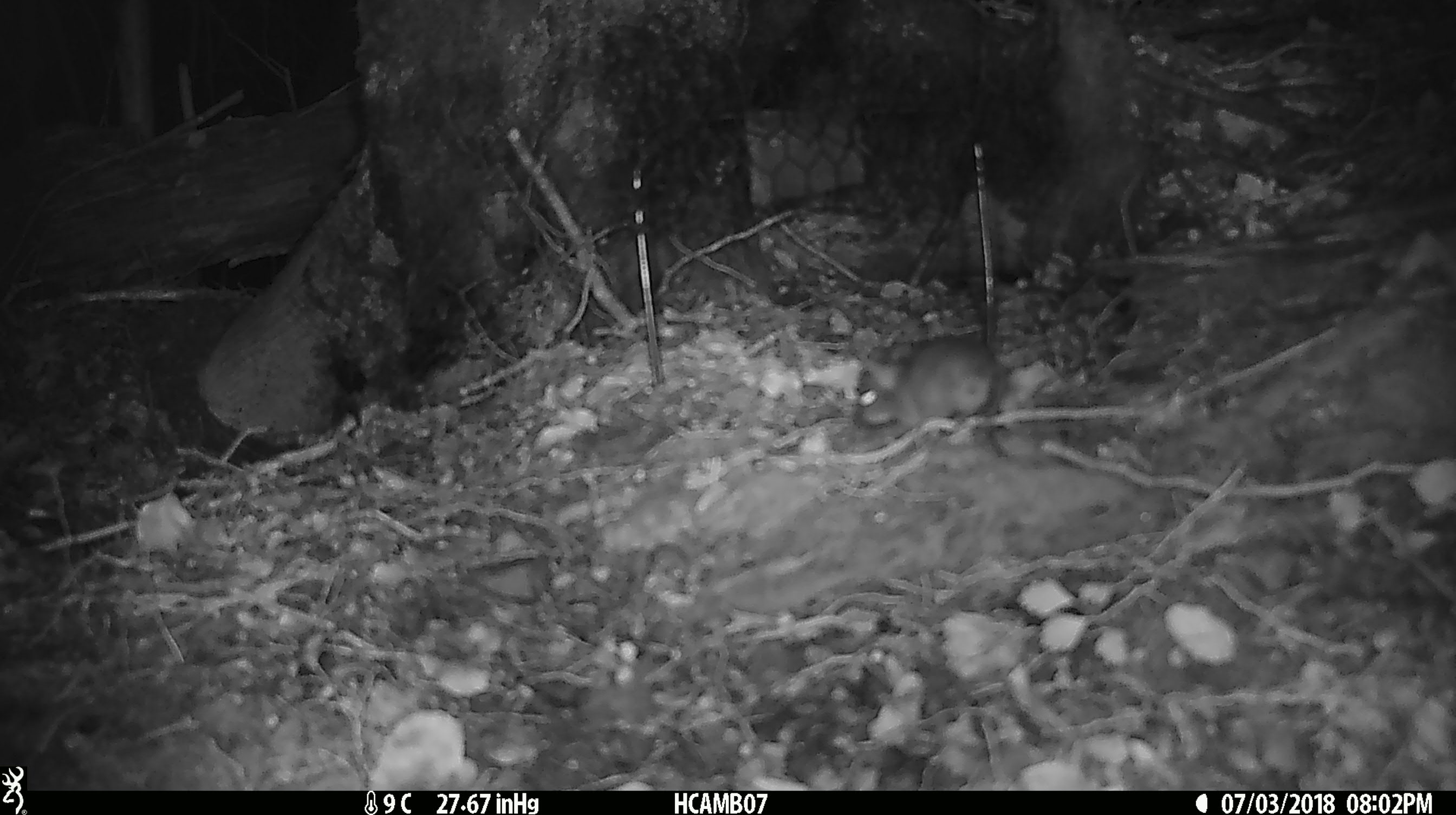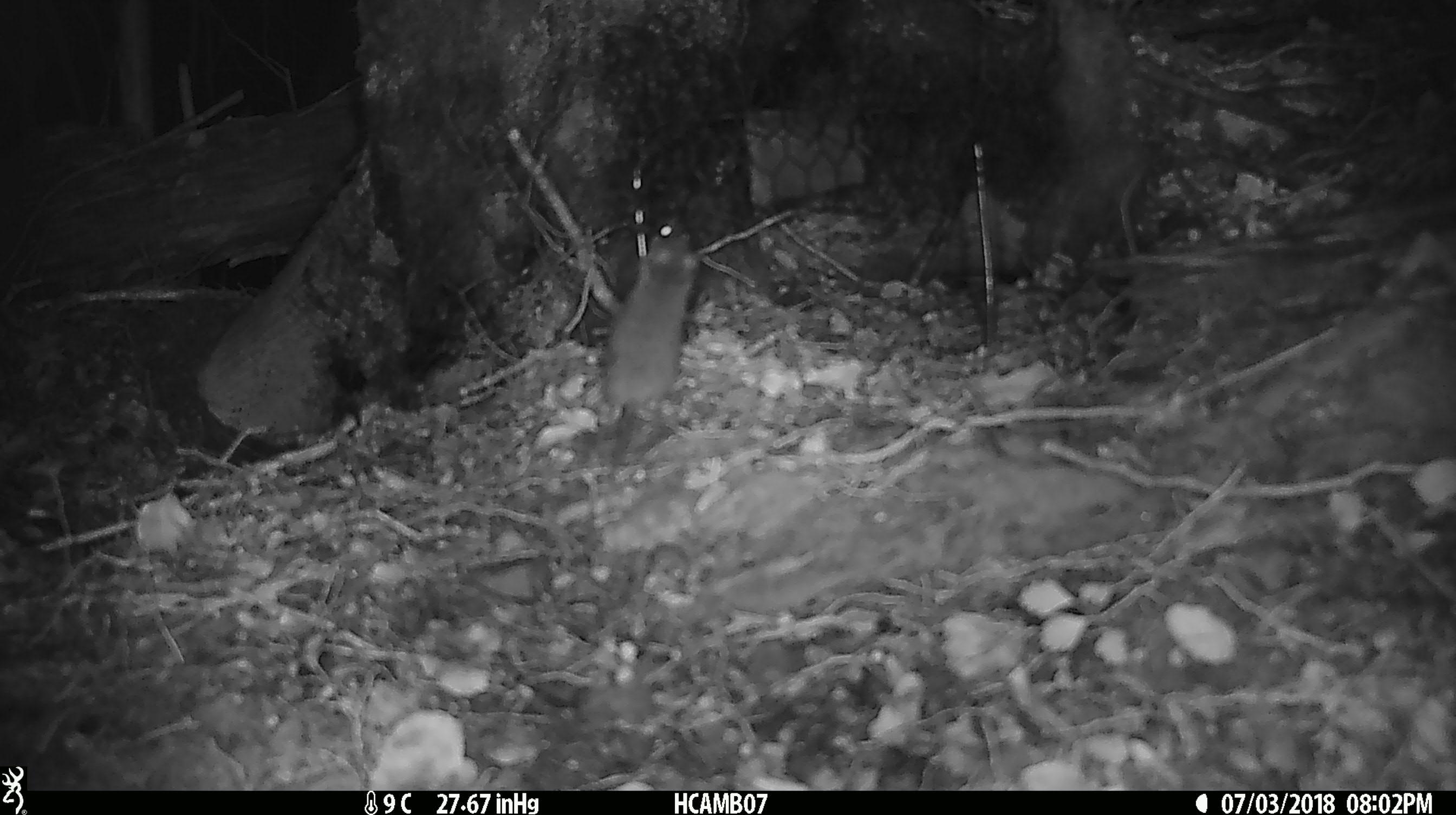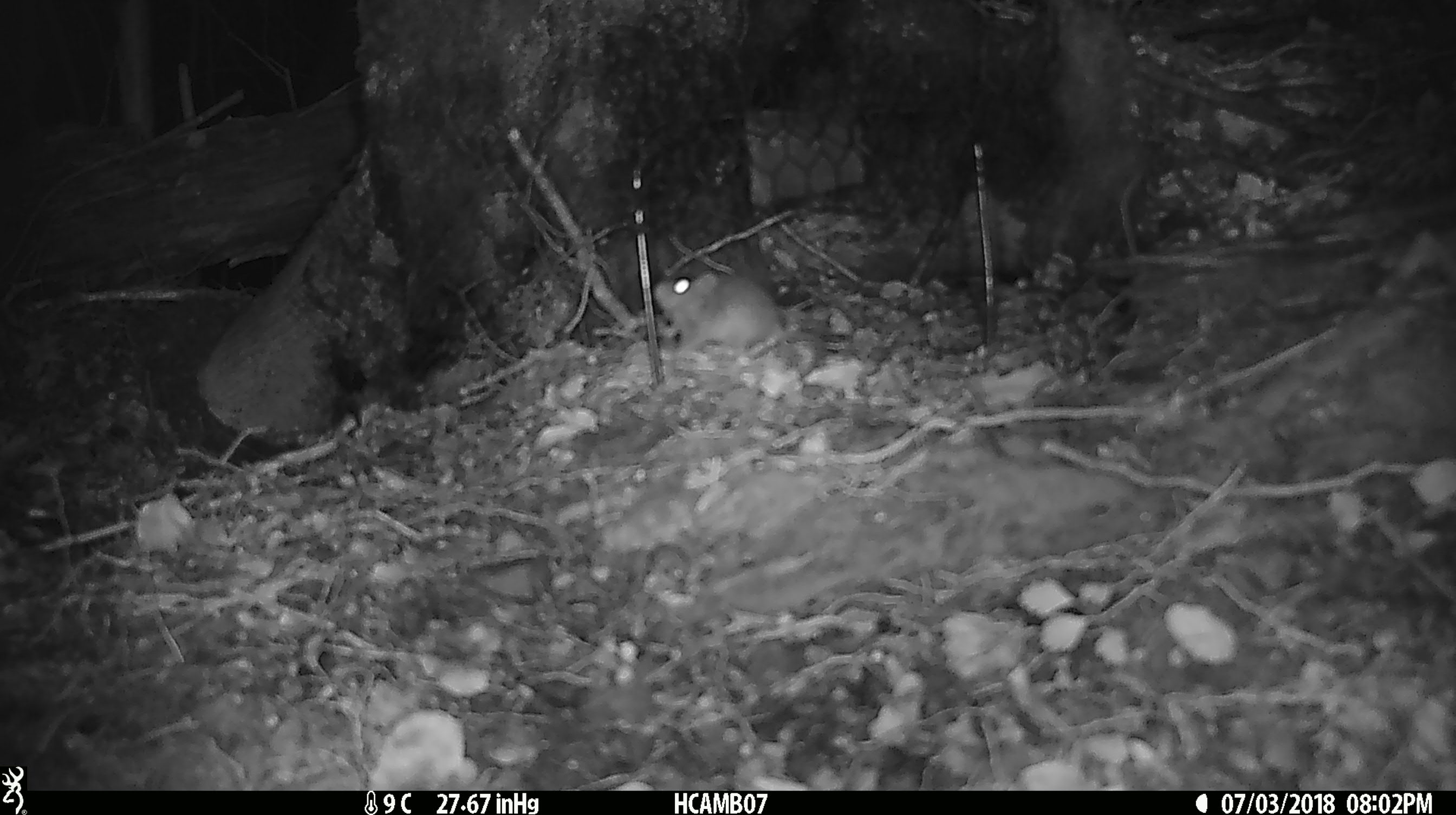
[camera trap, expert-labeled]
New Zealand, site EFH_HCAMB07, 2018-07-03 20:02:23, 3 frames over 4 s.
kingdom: Animalia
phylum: Chordata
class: Mammalia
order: Rodentia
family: Muridae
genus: Mus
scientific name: Mus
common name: mouse